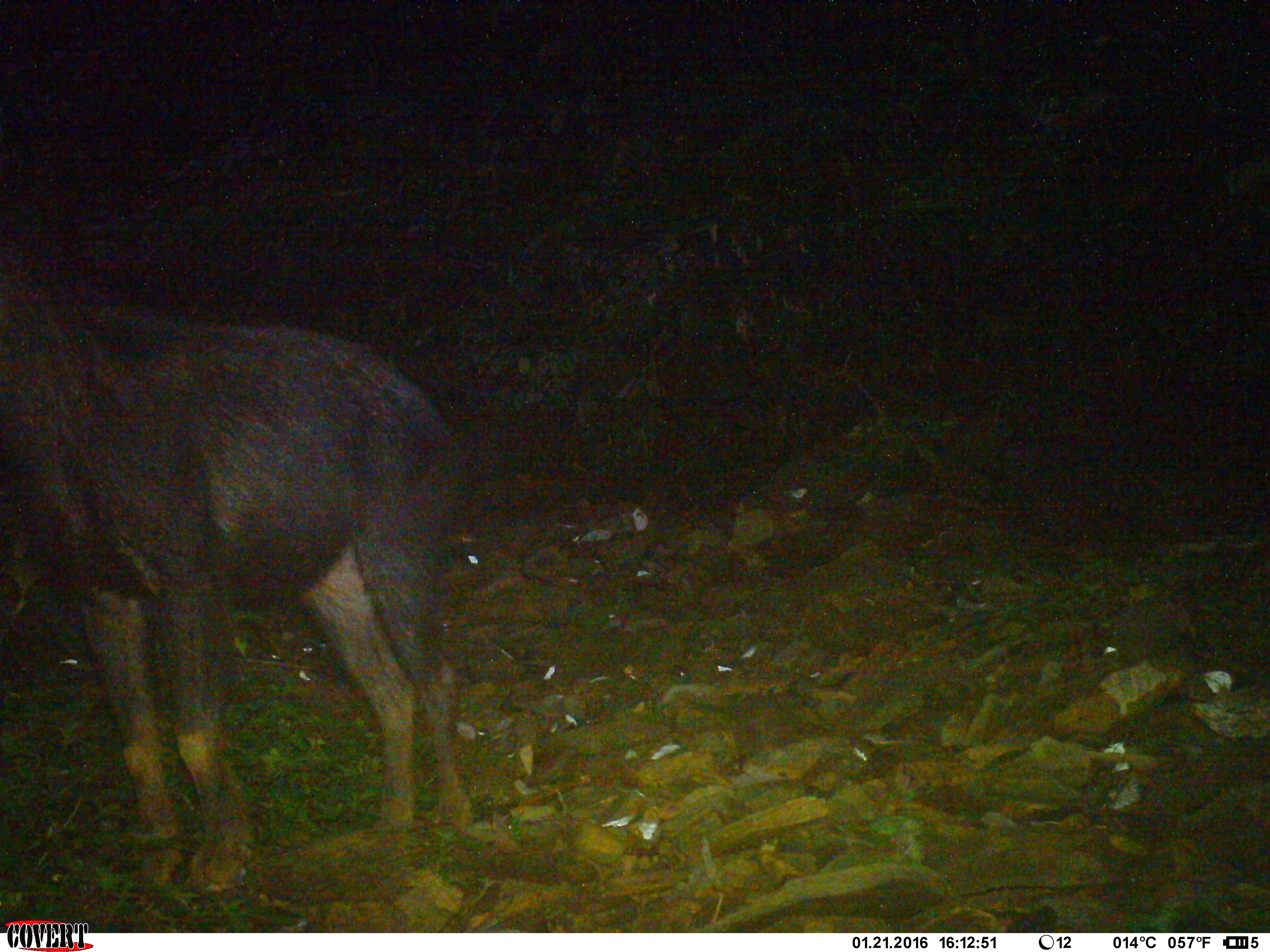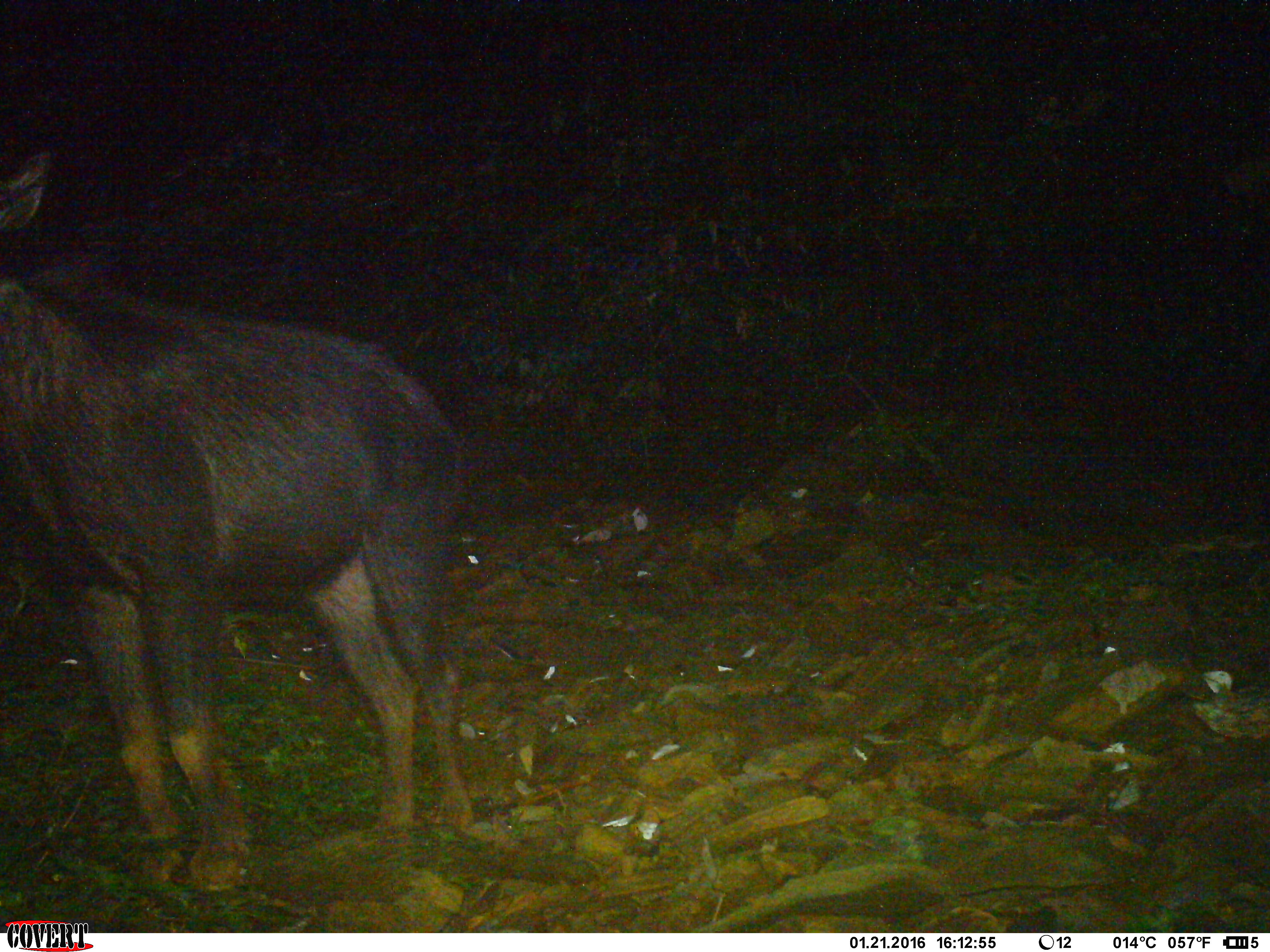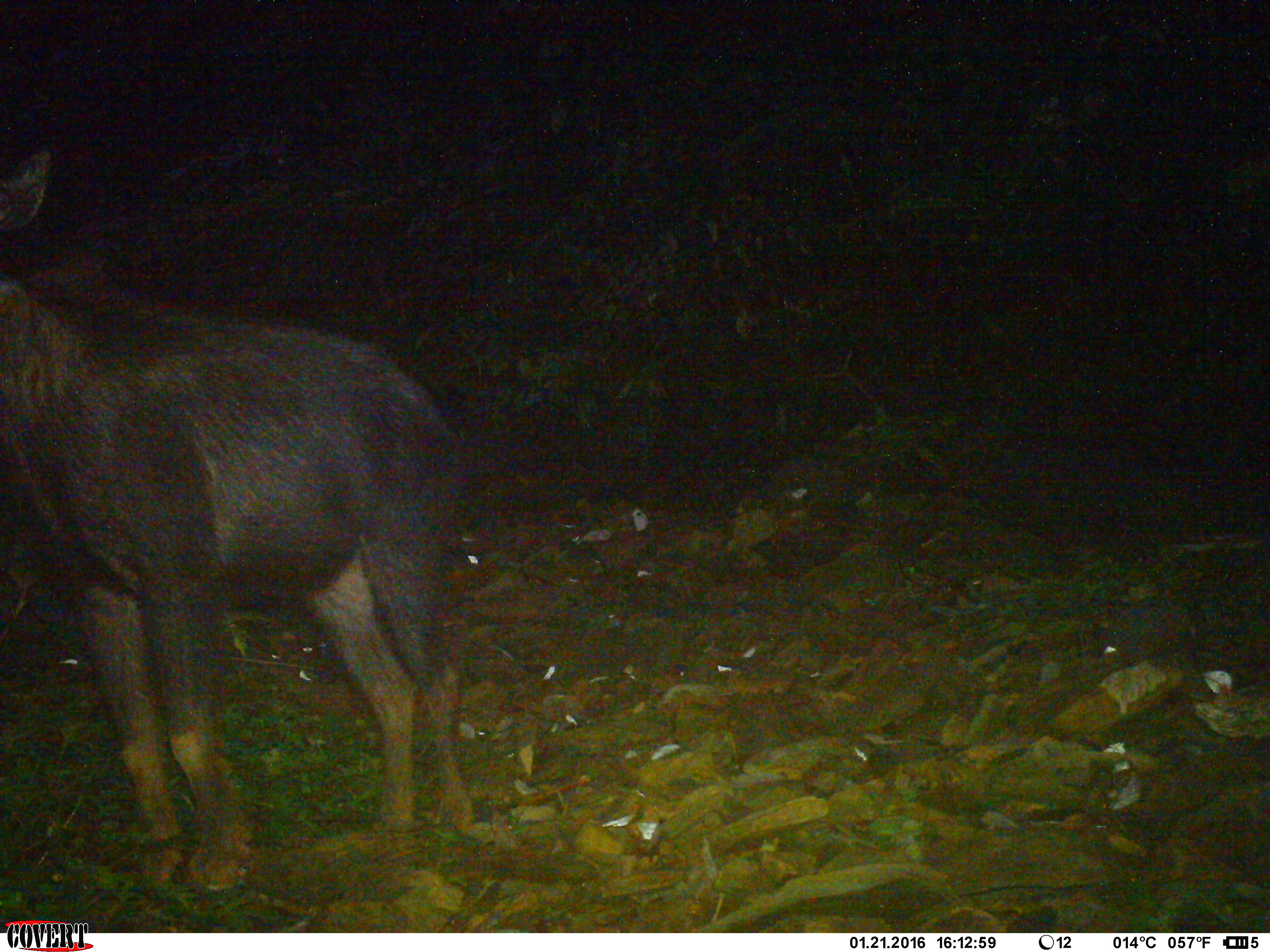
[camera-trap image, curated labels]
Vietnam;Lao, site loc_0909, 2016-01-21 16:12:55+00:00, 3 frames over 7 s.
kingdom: Animalia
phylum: Chordata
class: Mammalia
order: Artiodactyla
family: Bovidae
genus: Capricornis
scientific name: Capricornis sumatraensis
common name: chinese serow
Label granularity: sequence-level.